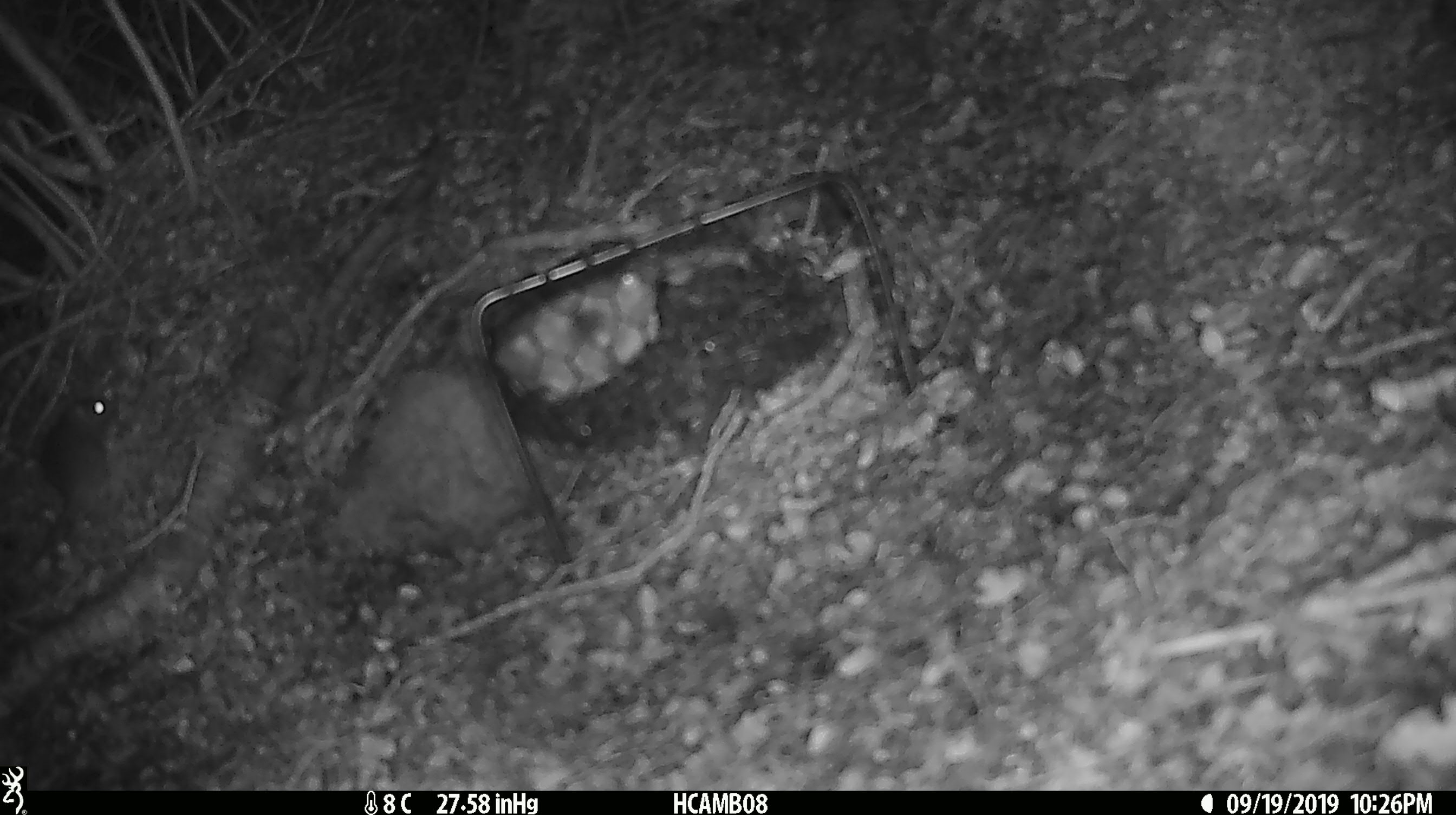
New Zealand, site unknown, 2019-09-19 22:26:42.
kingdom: Animalia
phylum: Chordata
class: Mammalia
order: Rodentia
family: Muridae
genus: Mus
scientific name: Mus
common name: mouse